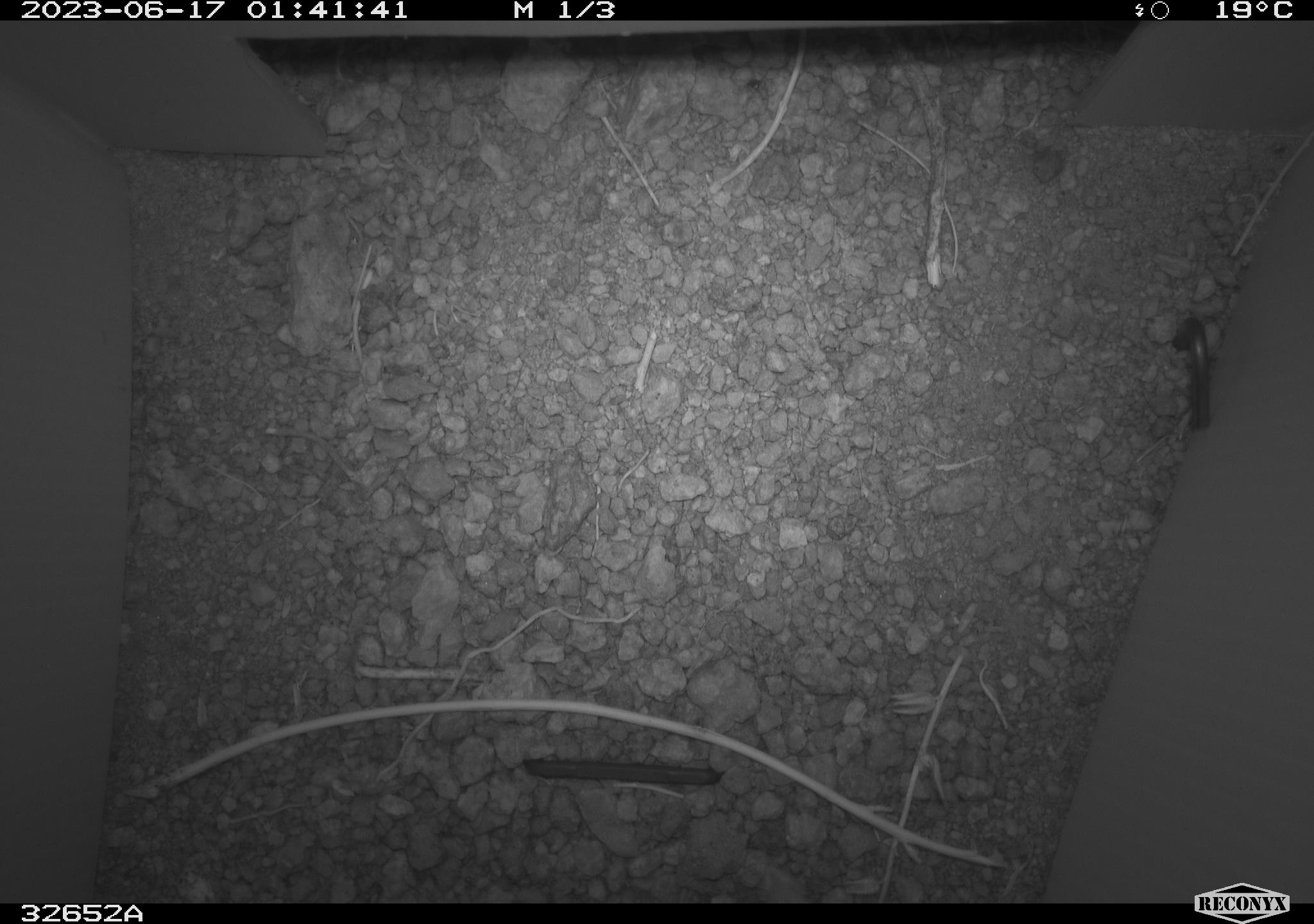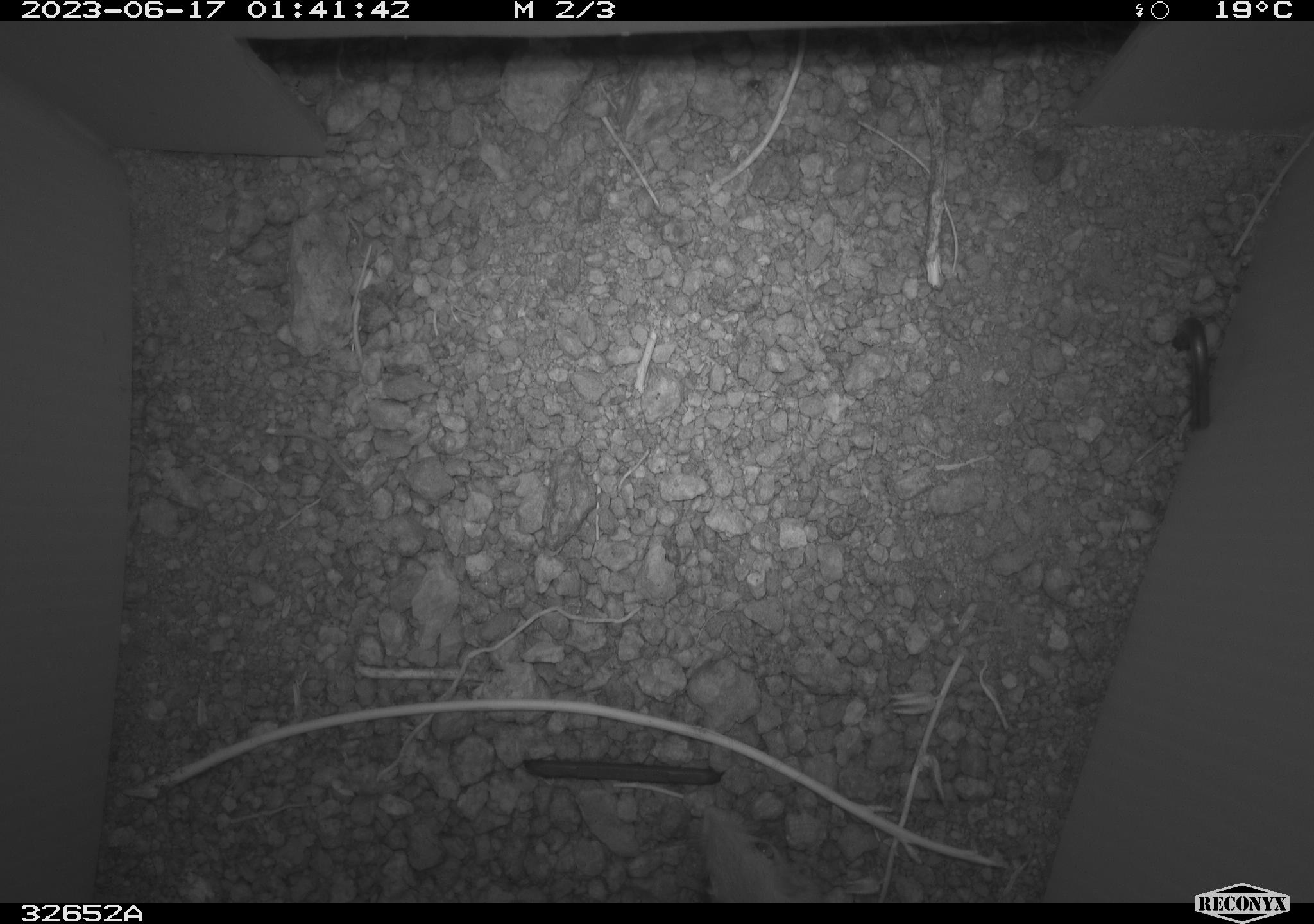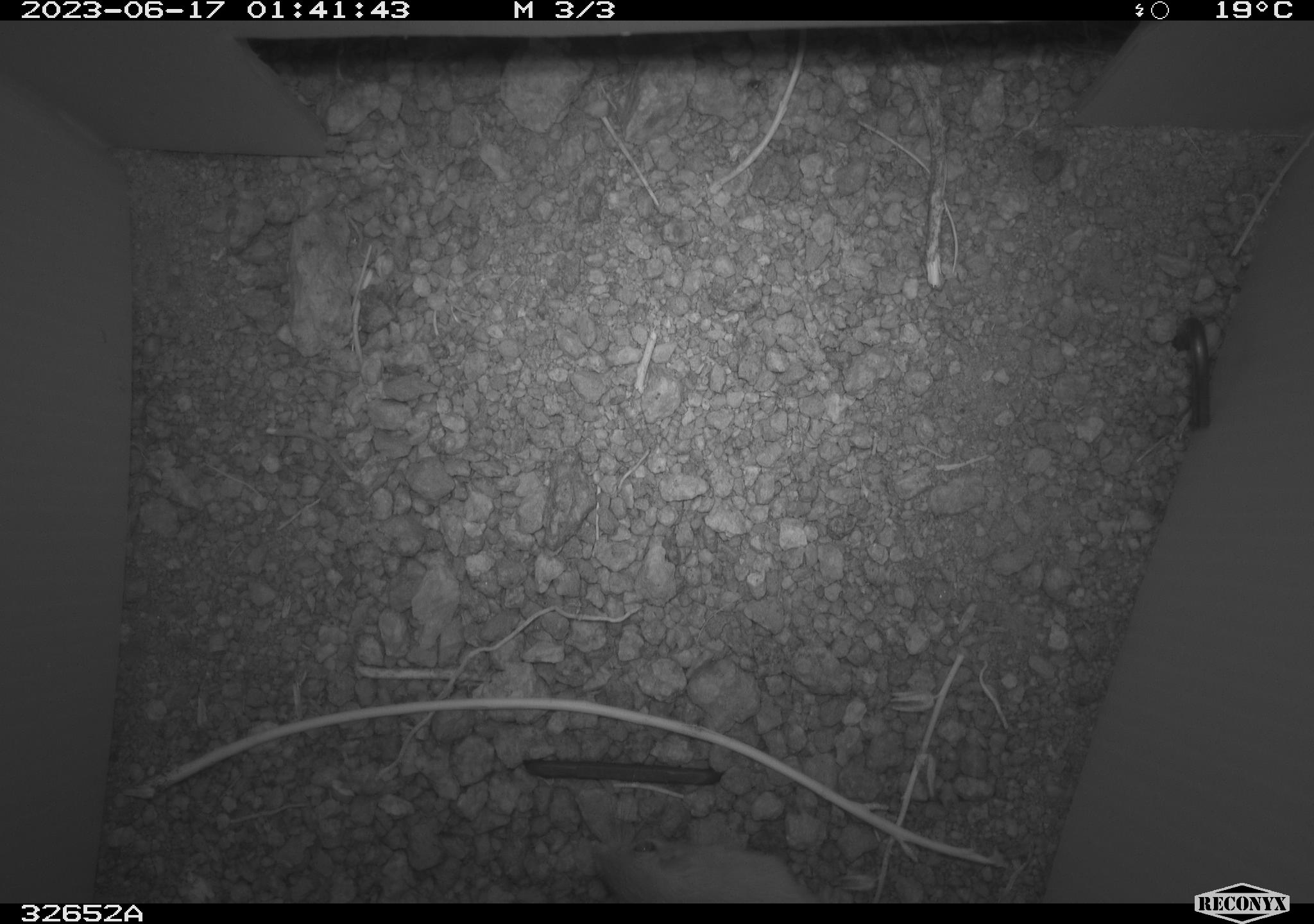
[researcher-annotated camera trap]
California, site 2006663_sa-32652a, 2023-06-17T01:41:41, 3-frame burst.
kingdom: Animalia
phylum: Chordata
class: Mammalia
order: Rodentia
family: Heteromyidae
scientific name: Heteromyidae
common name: kangaroo rats and pocket mice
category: heteromyidae family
Heteromyidae family (kangaroo rats and pocket mice) (Heteromyidae).